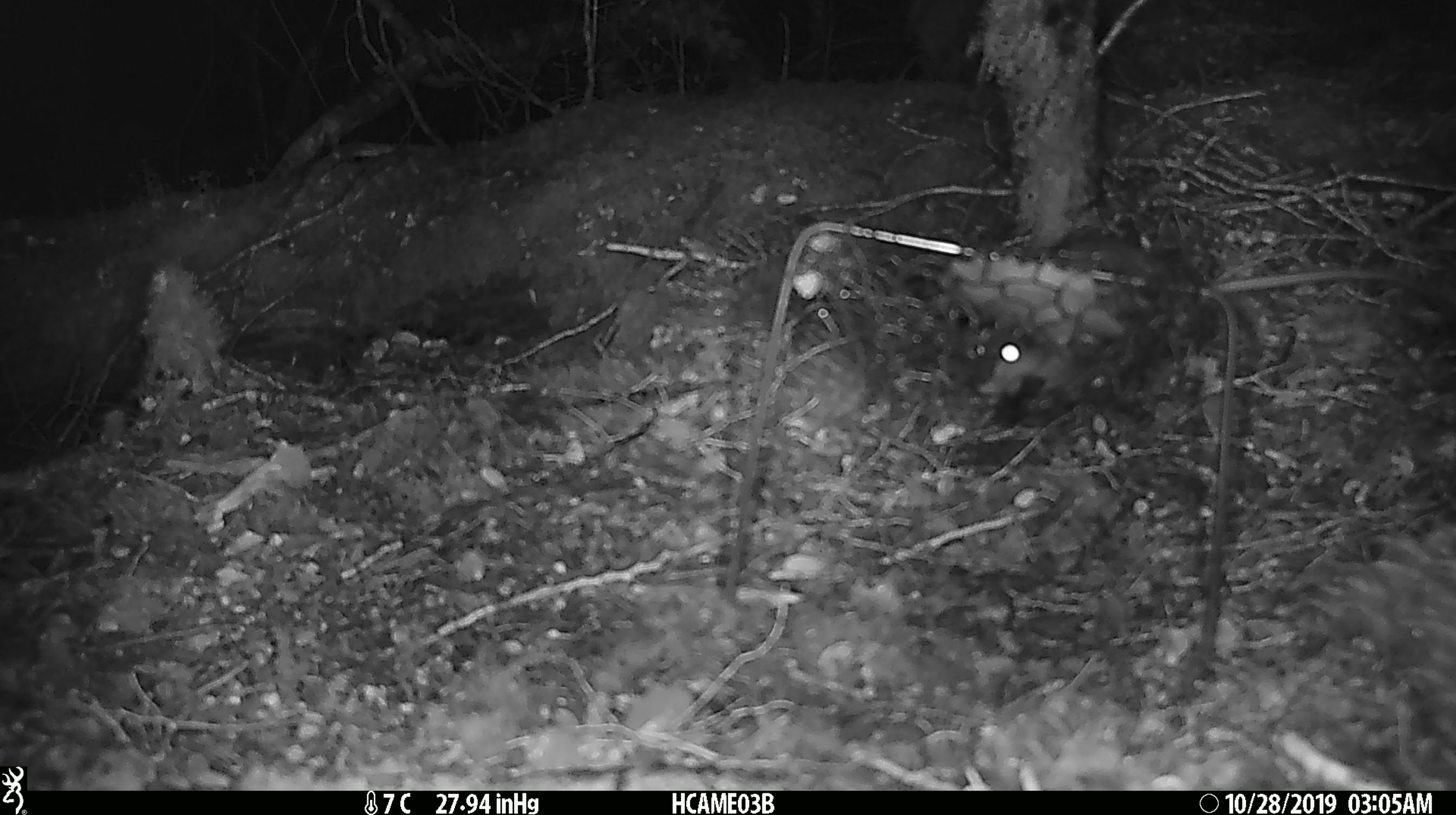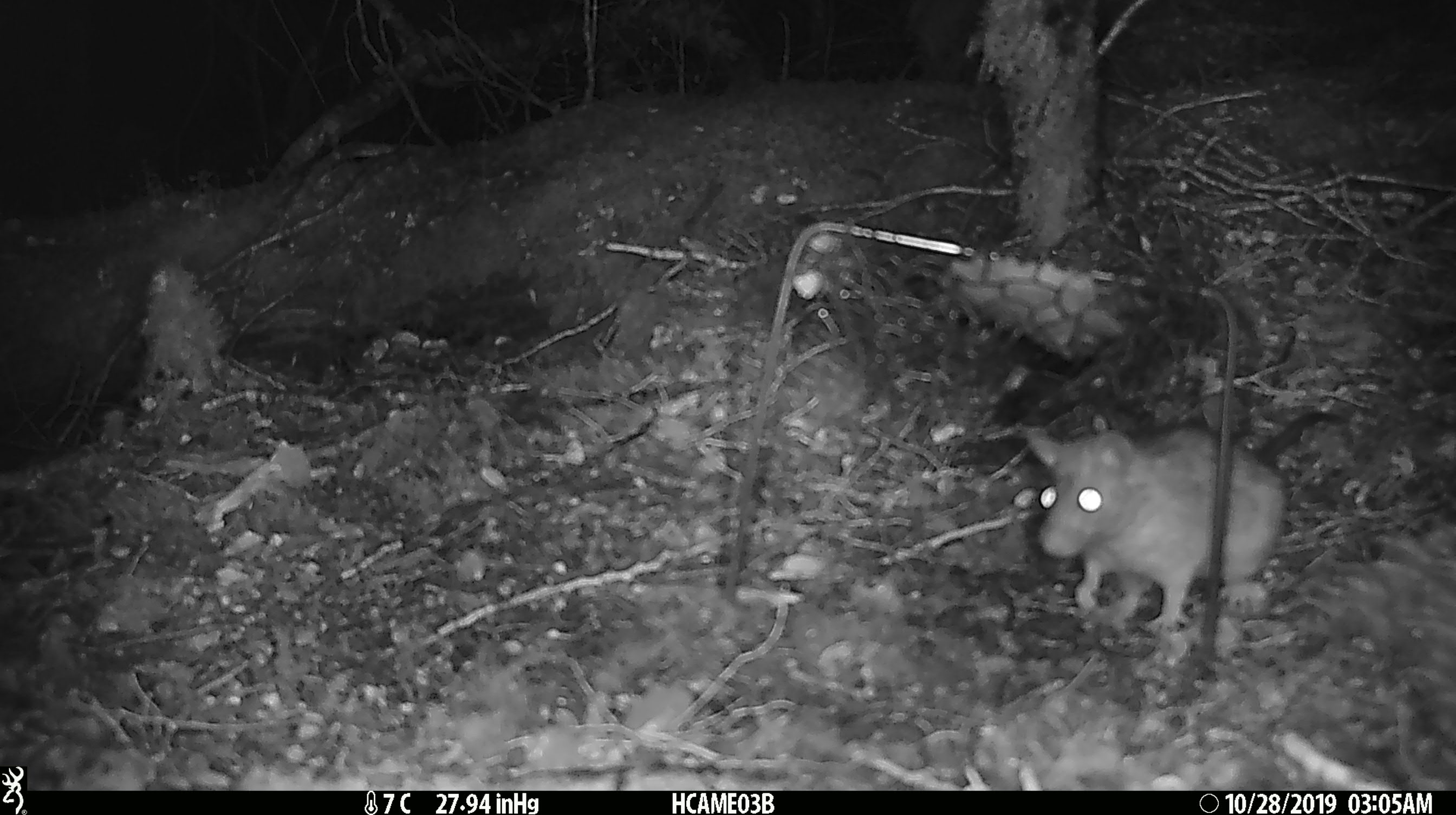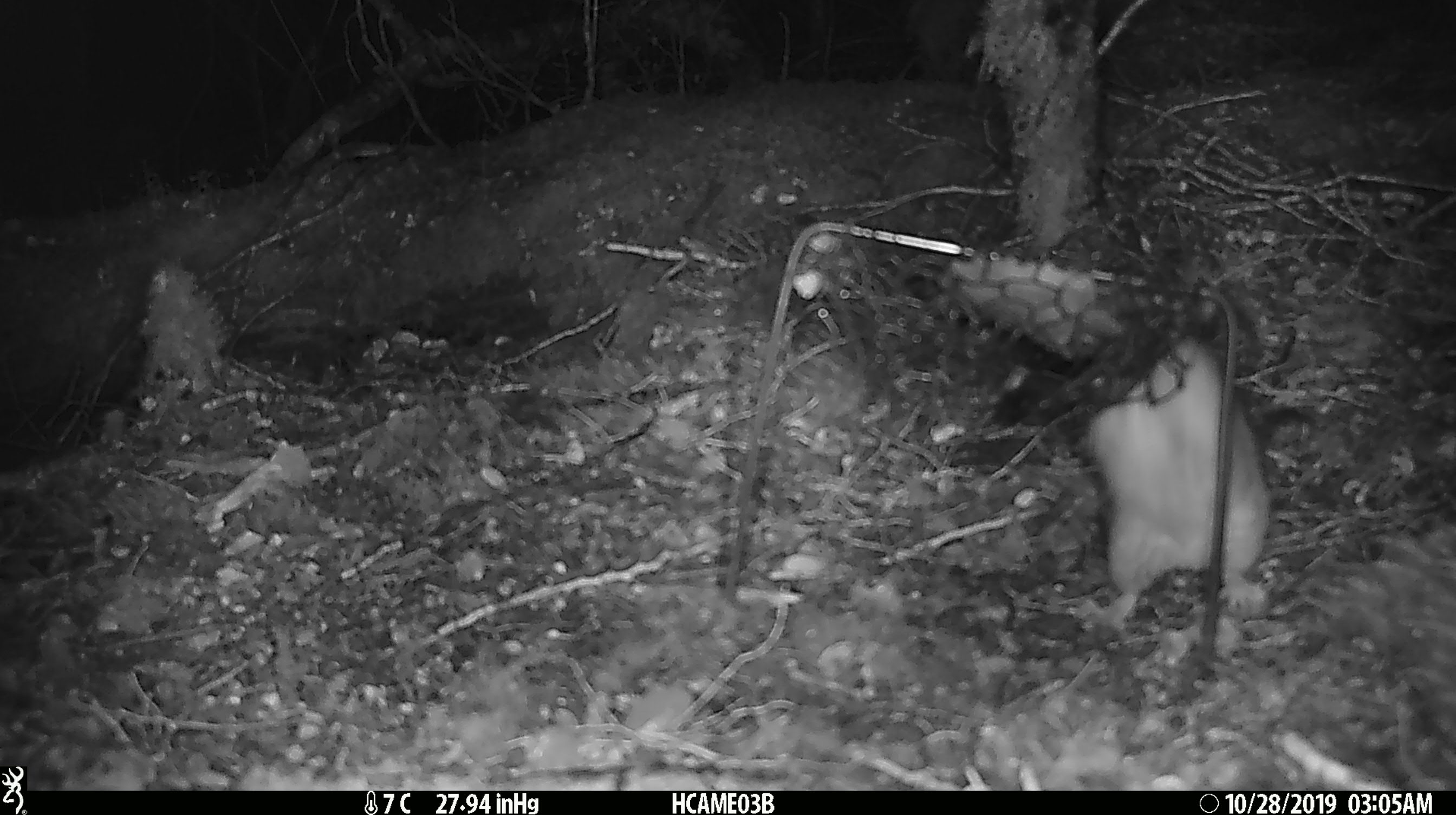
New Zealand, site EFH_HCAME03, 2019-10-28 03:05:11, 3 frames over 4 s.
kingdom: Animalia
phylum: Chordata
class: Mammalia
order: Rodentia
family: Muridae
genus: Rattus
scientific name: Rattus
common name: rat